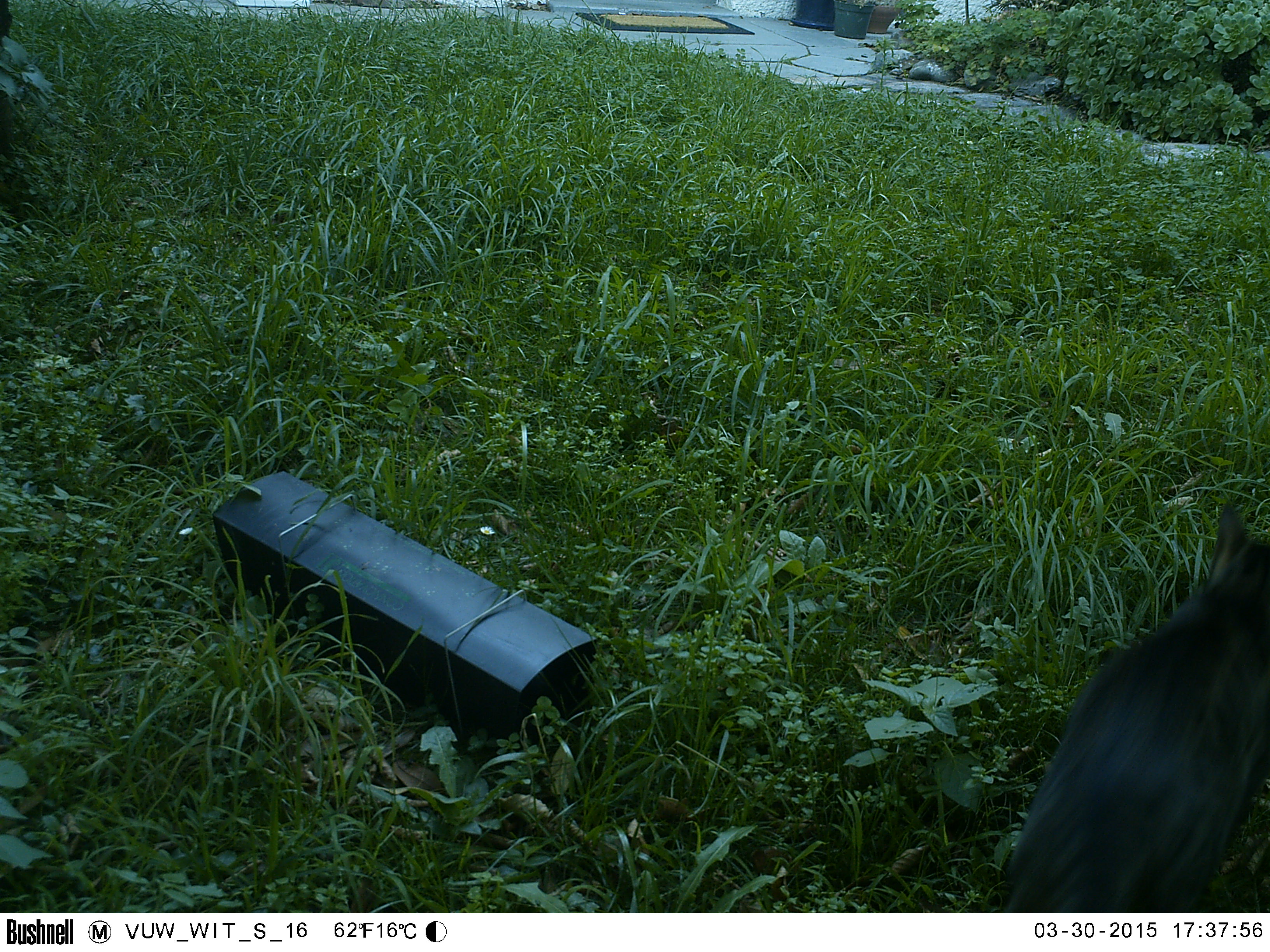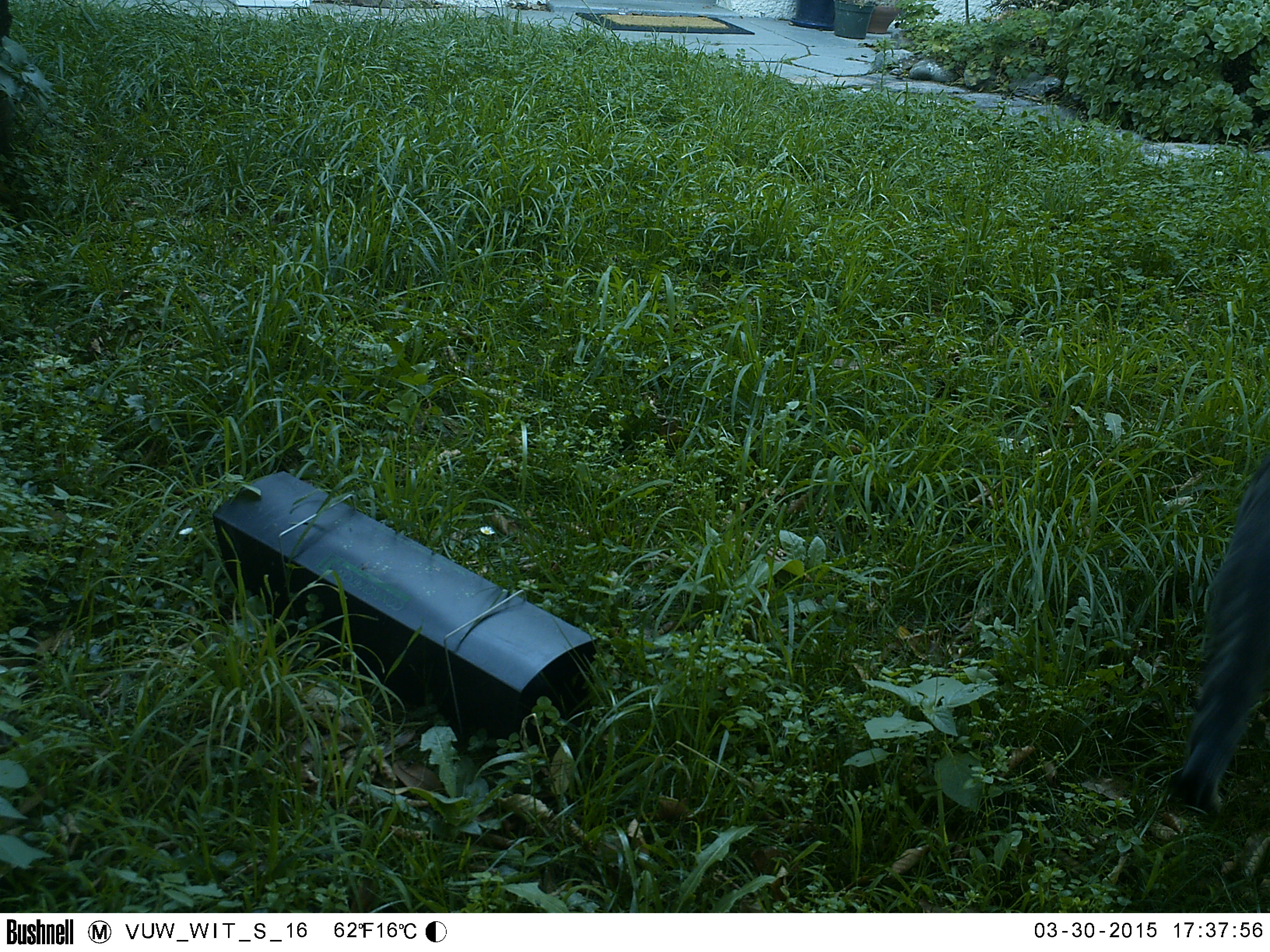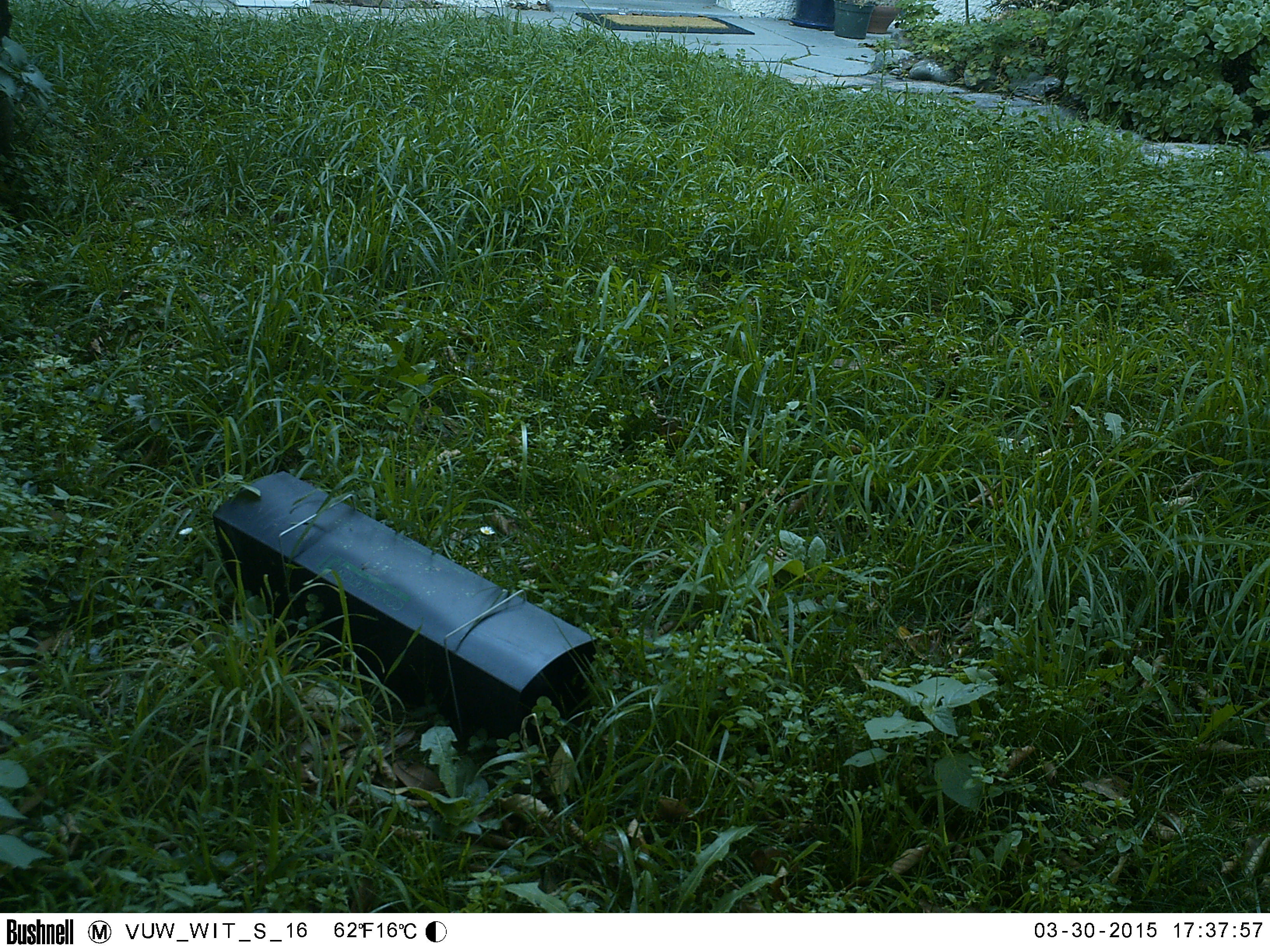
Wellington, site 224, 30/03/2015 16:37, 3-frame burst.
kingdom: Animalia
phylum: Chordata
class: Mammalia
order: Carnivora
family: Felidae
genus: Felis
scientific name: Felis catus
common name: cat